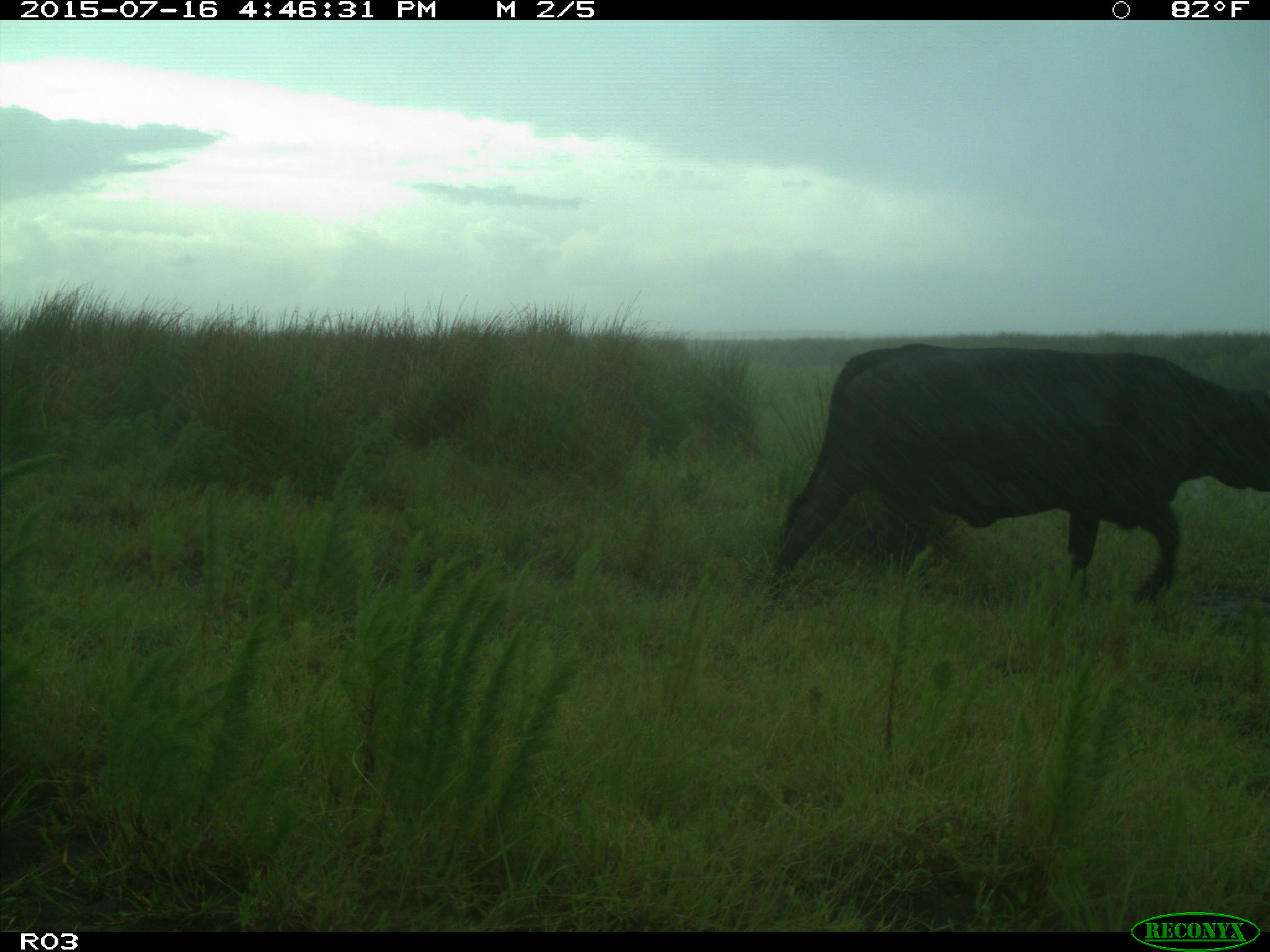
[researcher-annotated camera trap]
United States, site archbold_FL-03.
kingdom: Animalia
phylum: Chordata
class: Mammalia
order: Artiodactyla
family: Bovidae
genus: Bos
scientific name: Bos taurus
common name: domestic cow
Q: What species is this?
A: Bos taurus (domestic cow).